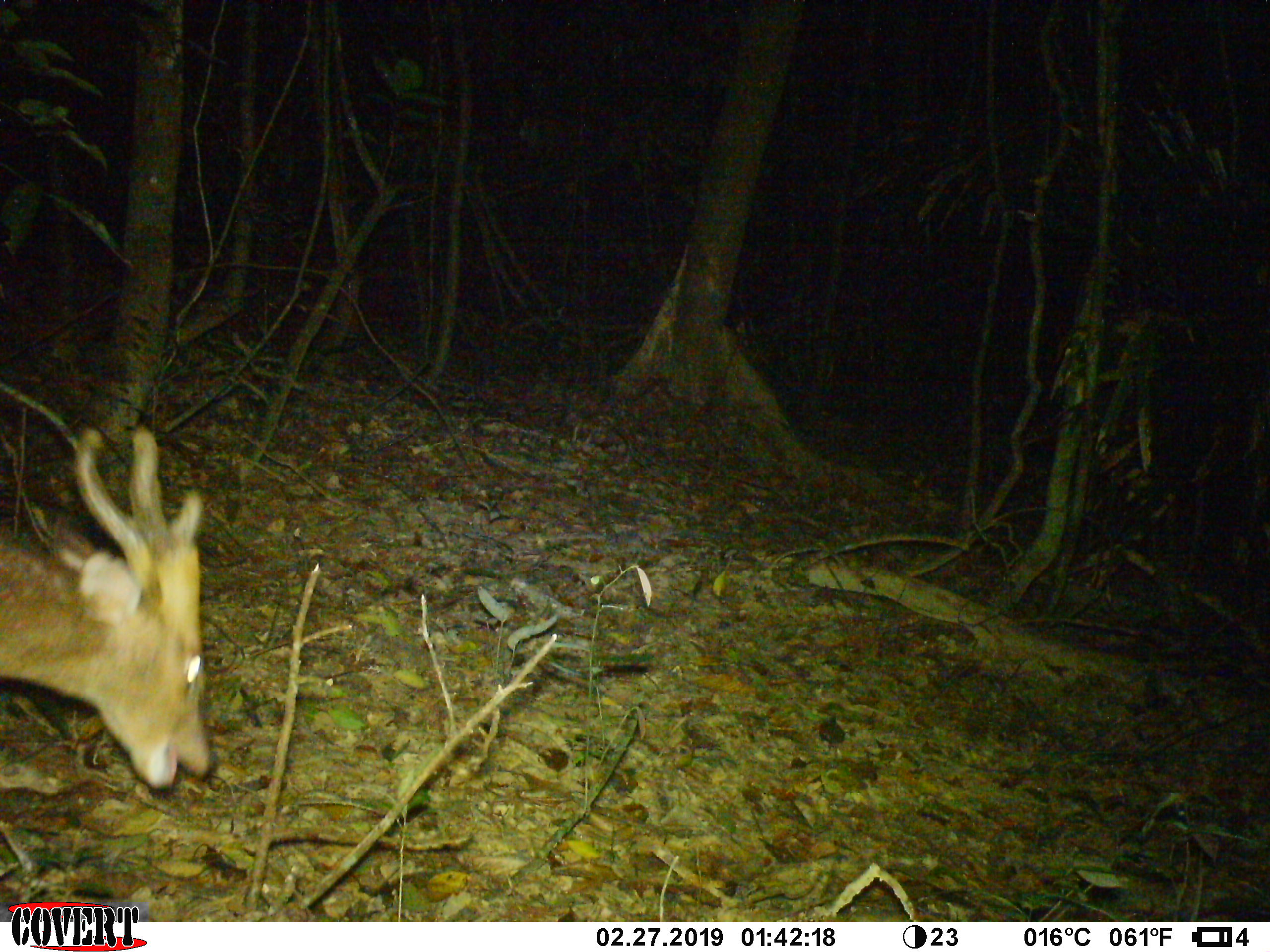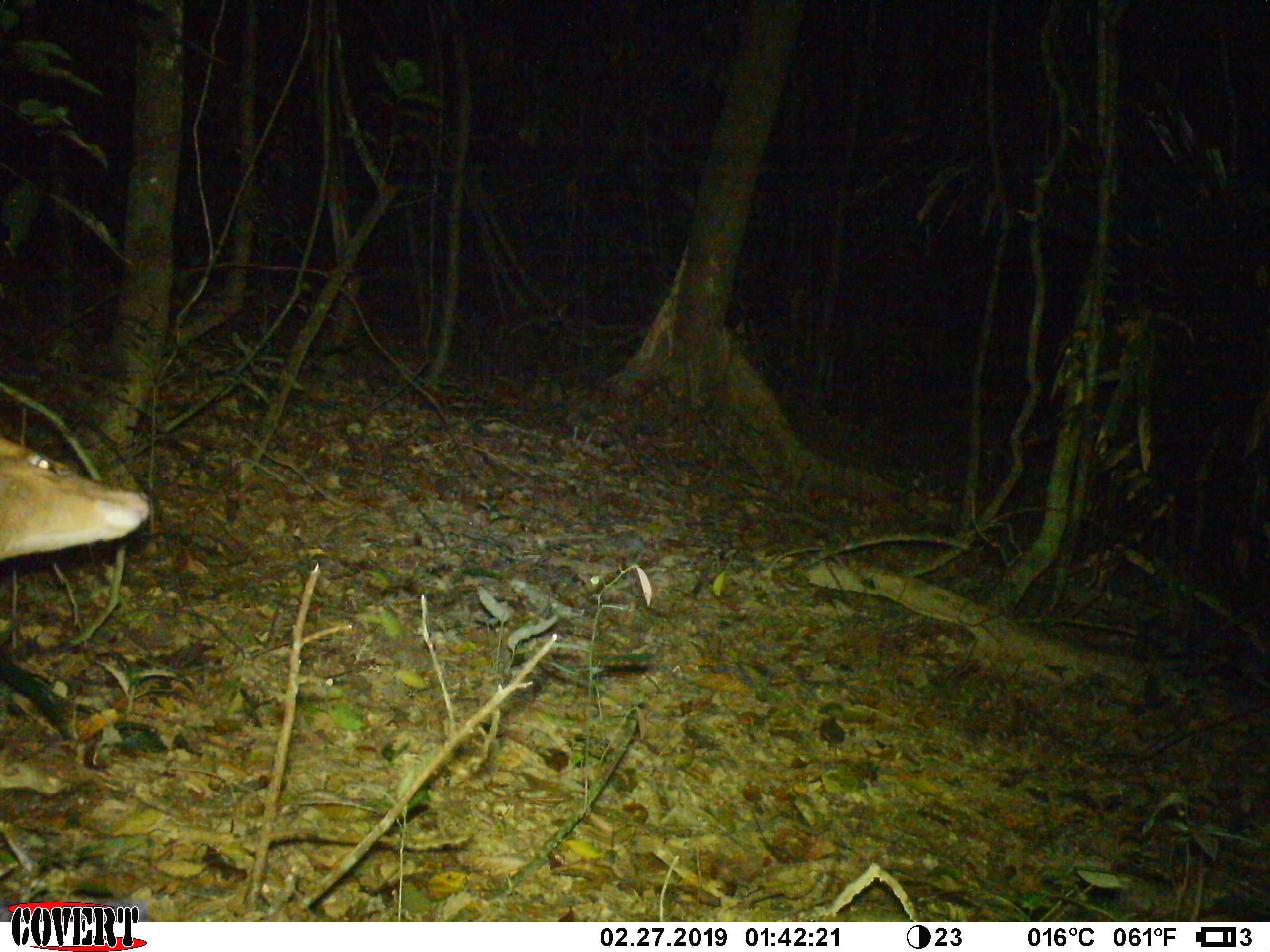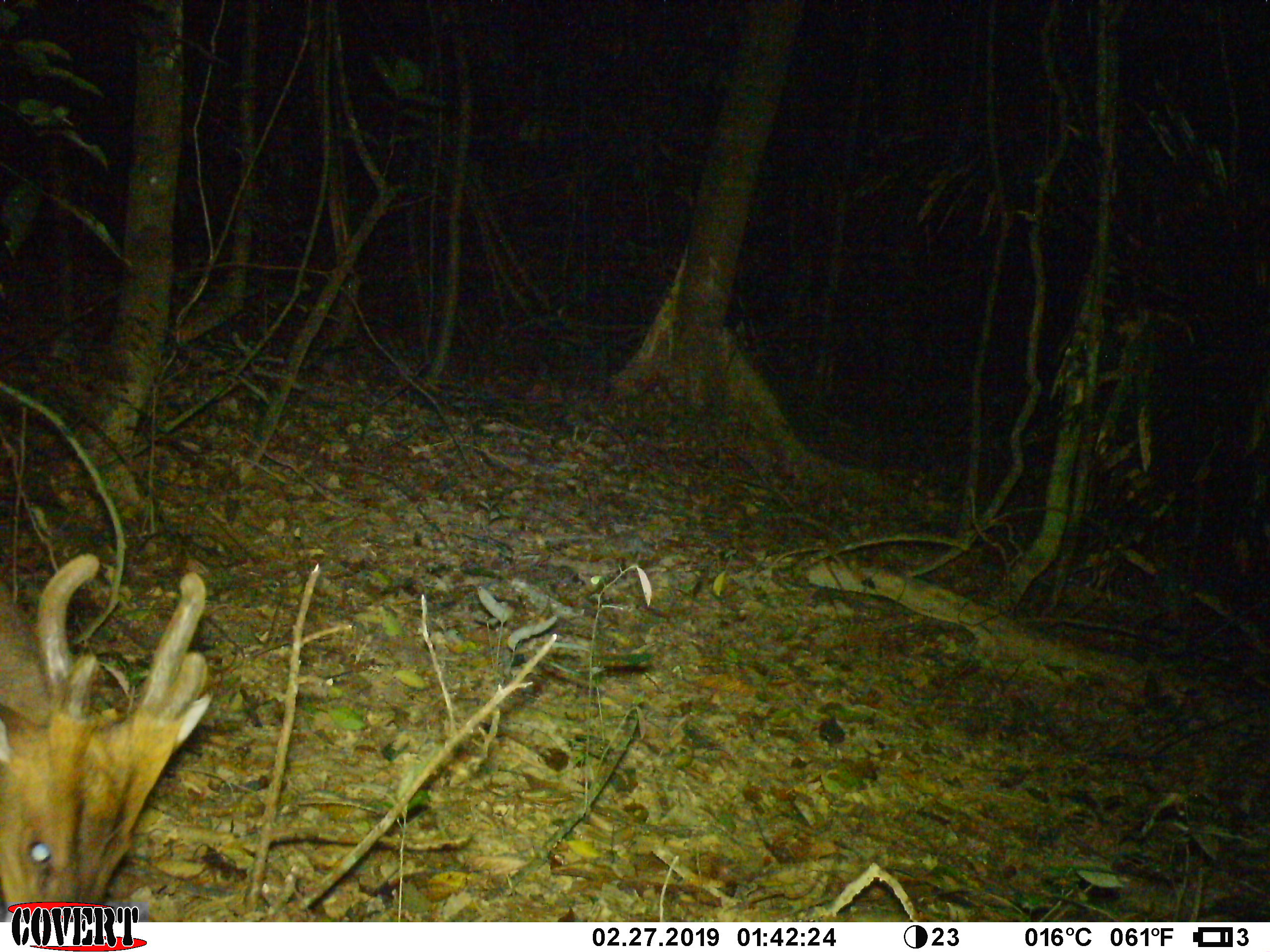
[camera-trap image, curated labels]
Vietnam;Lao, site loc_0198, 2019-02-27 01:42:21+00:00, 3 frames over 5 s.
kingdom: Animalia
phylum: Chordata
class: Mammalia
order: Artiodactyla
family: Cervidae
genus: Muntiacus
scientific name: Muntiacus vuquangensis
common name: large-antlered muntjac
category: large antlered muntjac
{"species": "large antlered muntjac (large-antlered muntjac) (Muntiacus vuquangensis)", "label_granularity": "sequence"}